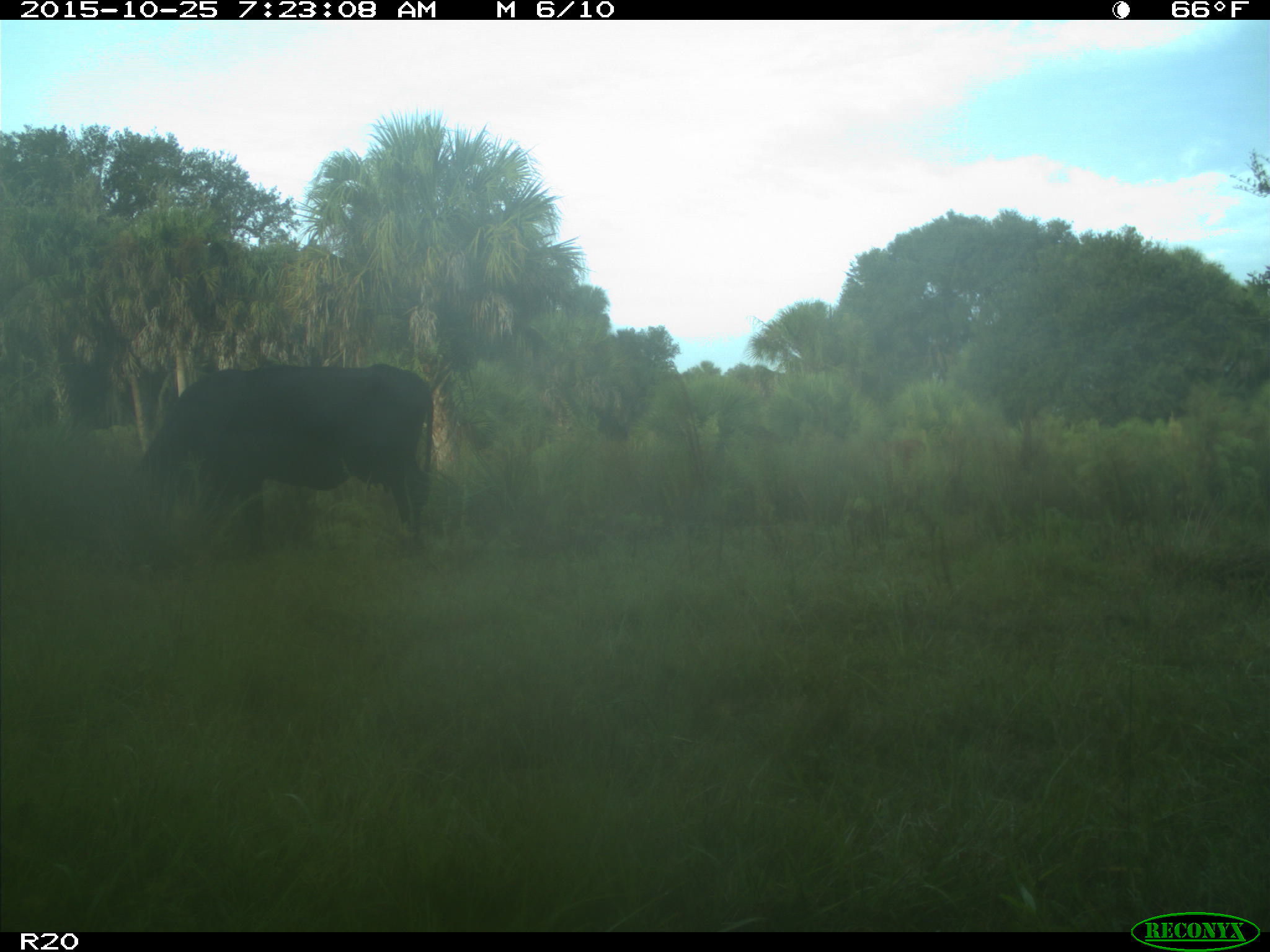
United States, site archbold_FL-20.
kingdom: Animalia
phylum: Chordata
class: Mammalia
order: Artiodactyla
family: Bovidae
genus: Bos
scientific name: Bos taurus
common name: domestic cow